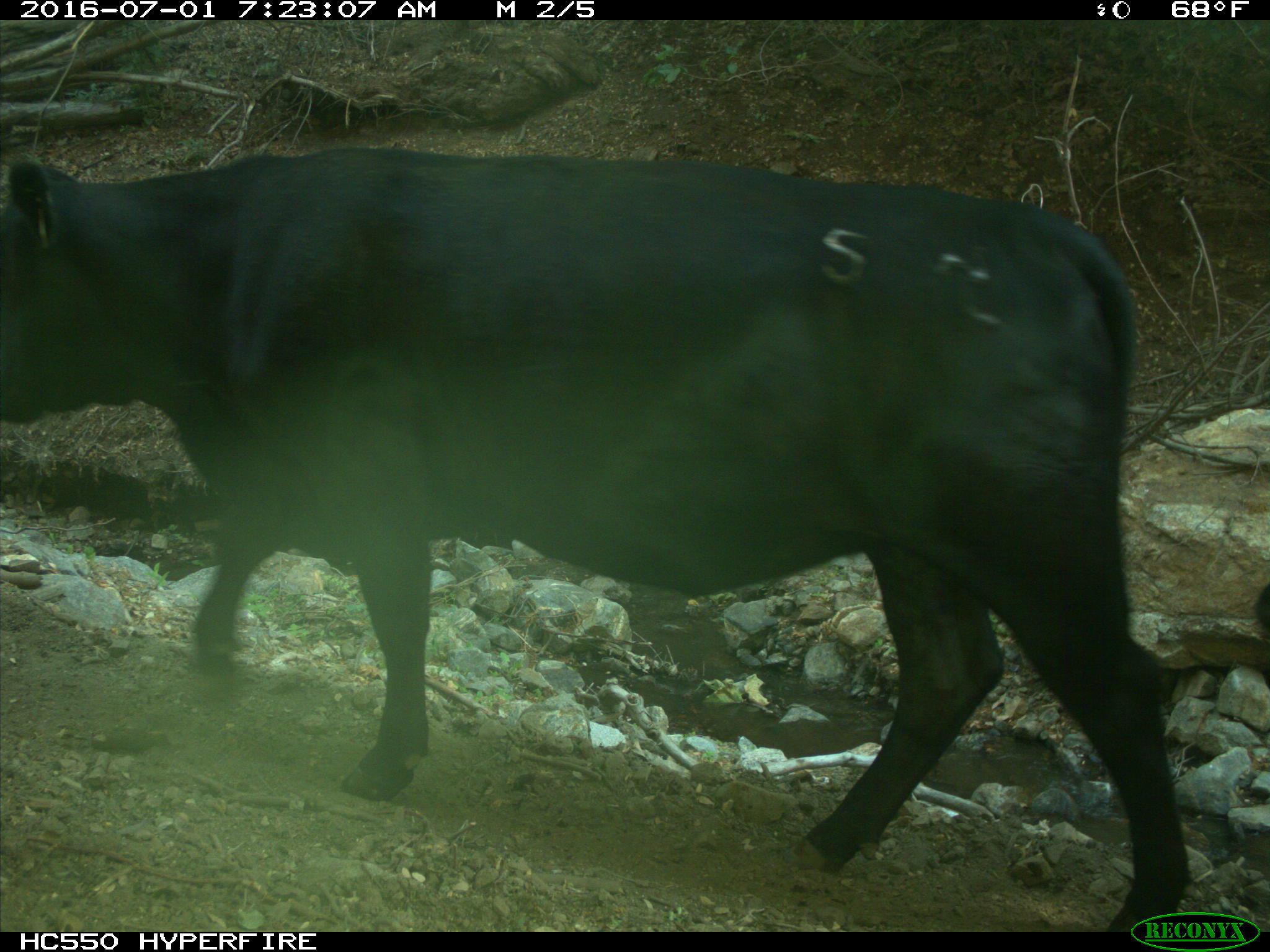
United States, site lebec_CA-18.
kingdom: Animalia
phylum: Chordata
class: Mammalia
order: Artiodactyla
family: Bovidae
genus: Bos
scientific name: Bos taurus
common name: domestic cow